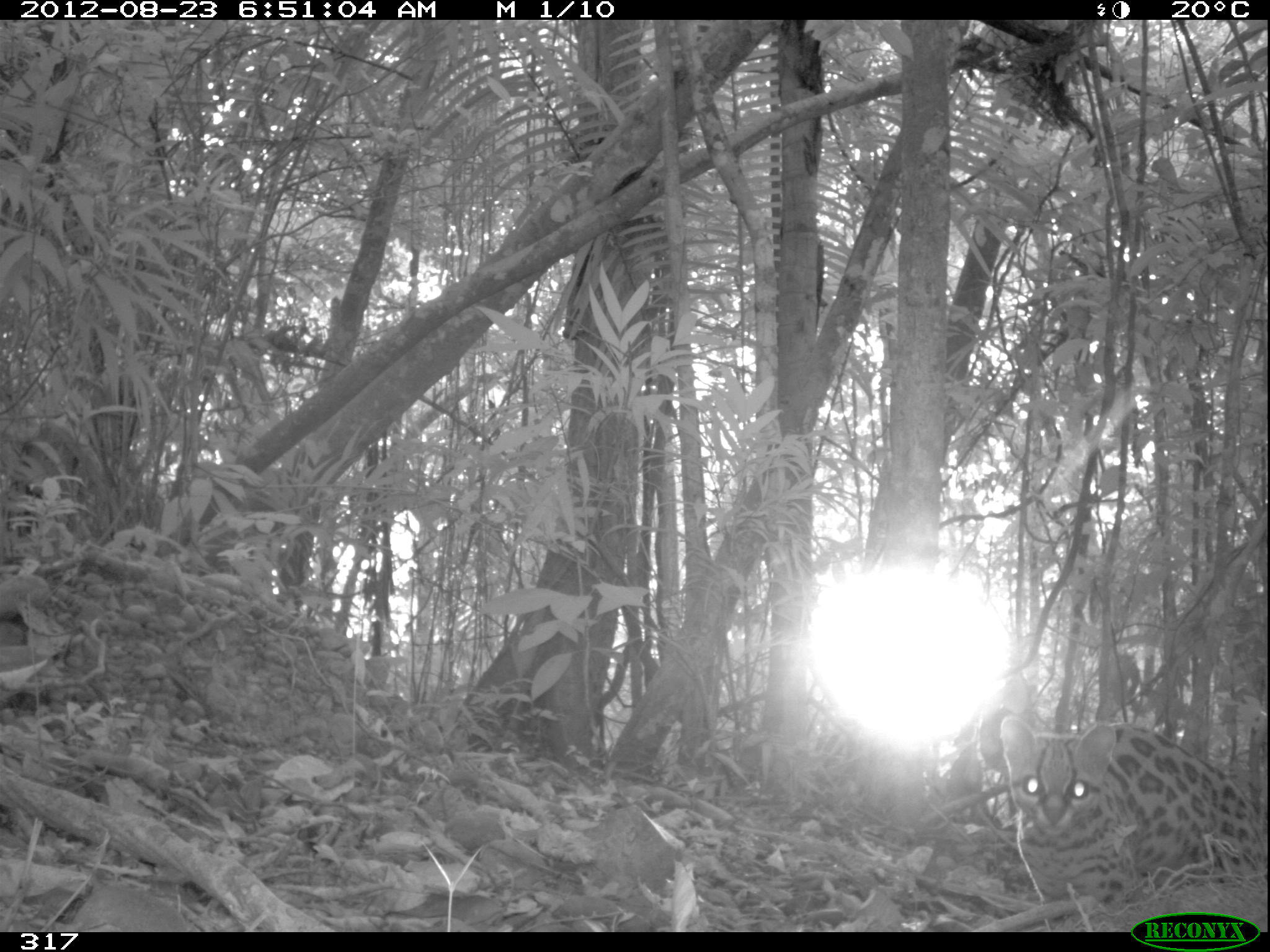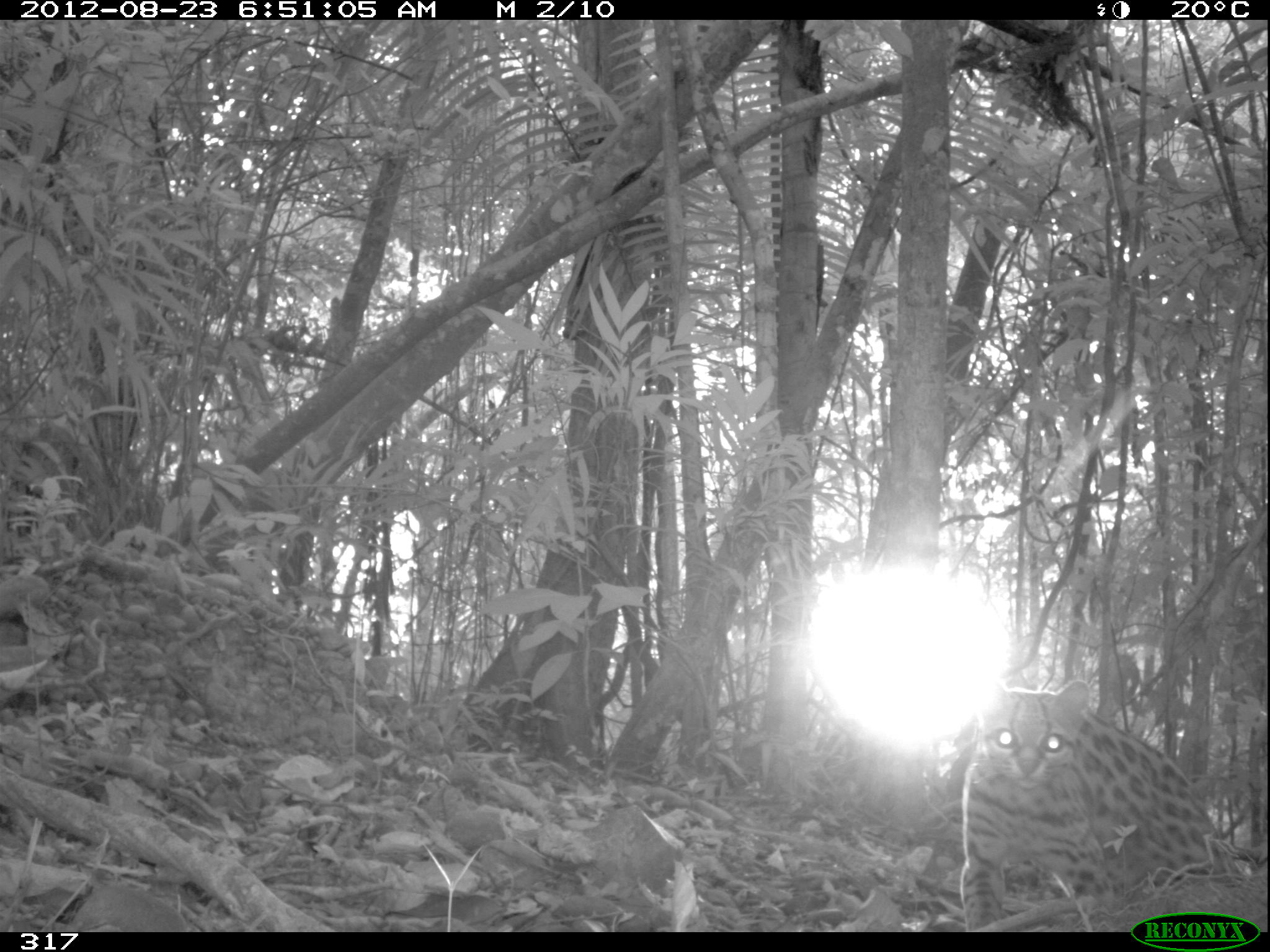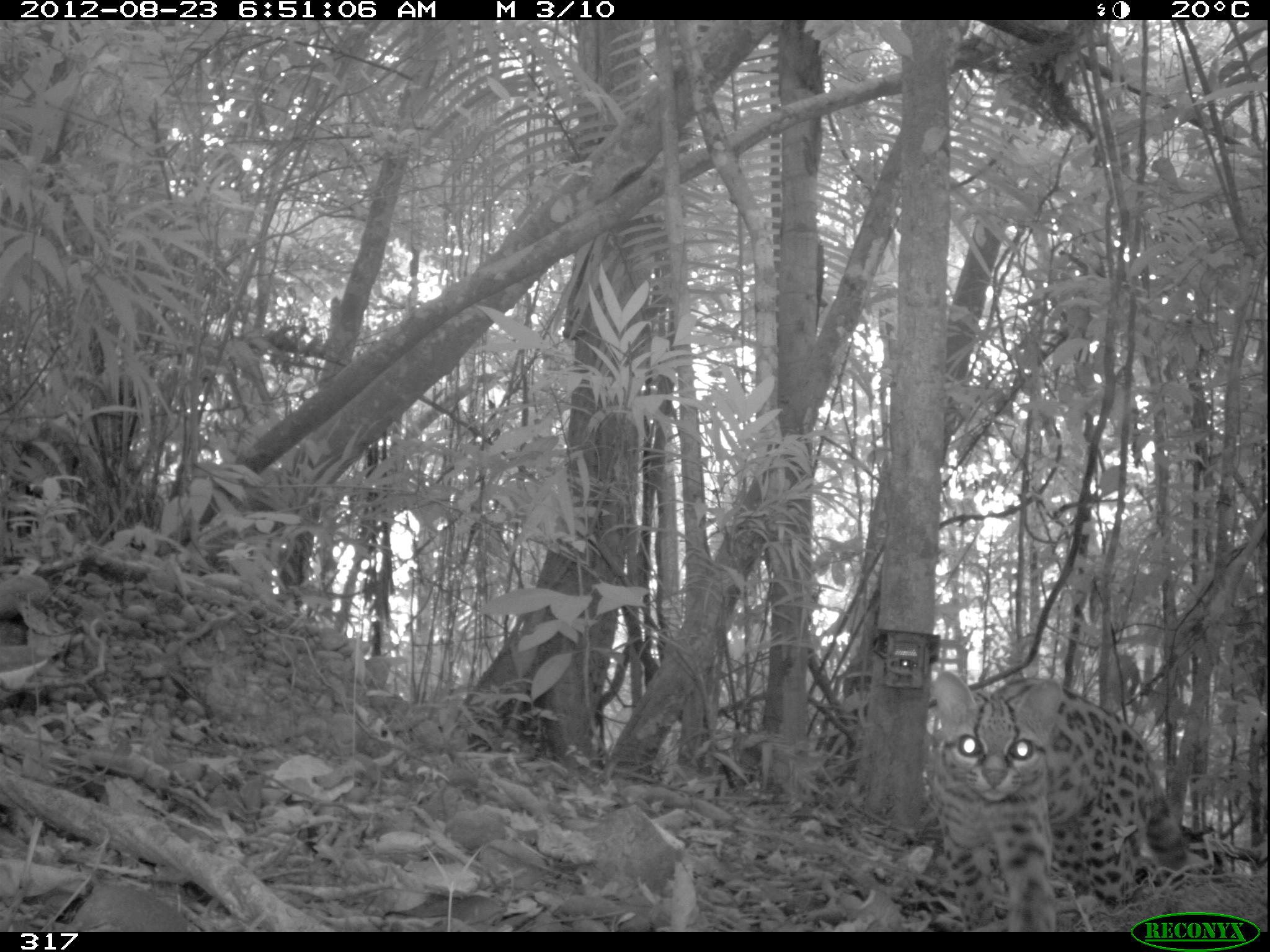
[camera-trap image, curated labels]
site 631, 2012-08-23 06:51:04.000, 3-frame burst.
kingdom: Animalia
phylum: Chordata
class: Mammalia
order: Carnivora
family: Felidae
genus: Leopardus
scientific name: Leopardus wiedii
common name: margay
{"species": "Leopardus wiedii (margay)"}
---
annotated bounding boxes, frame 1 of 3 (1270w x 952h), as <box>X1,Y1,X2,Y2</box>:
leopardus wiedii: <box>998,713,1267,932</box>